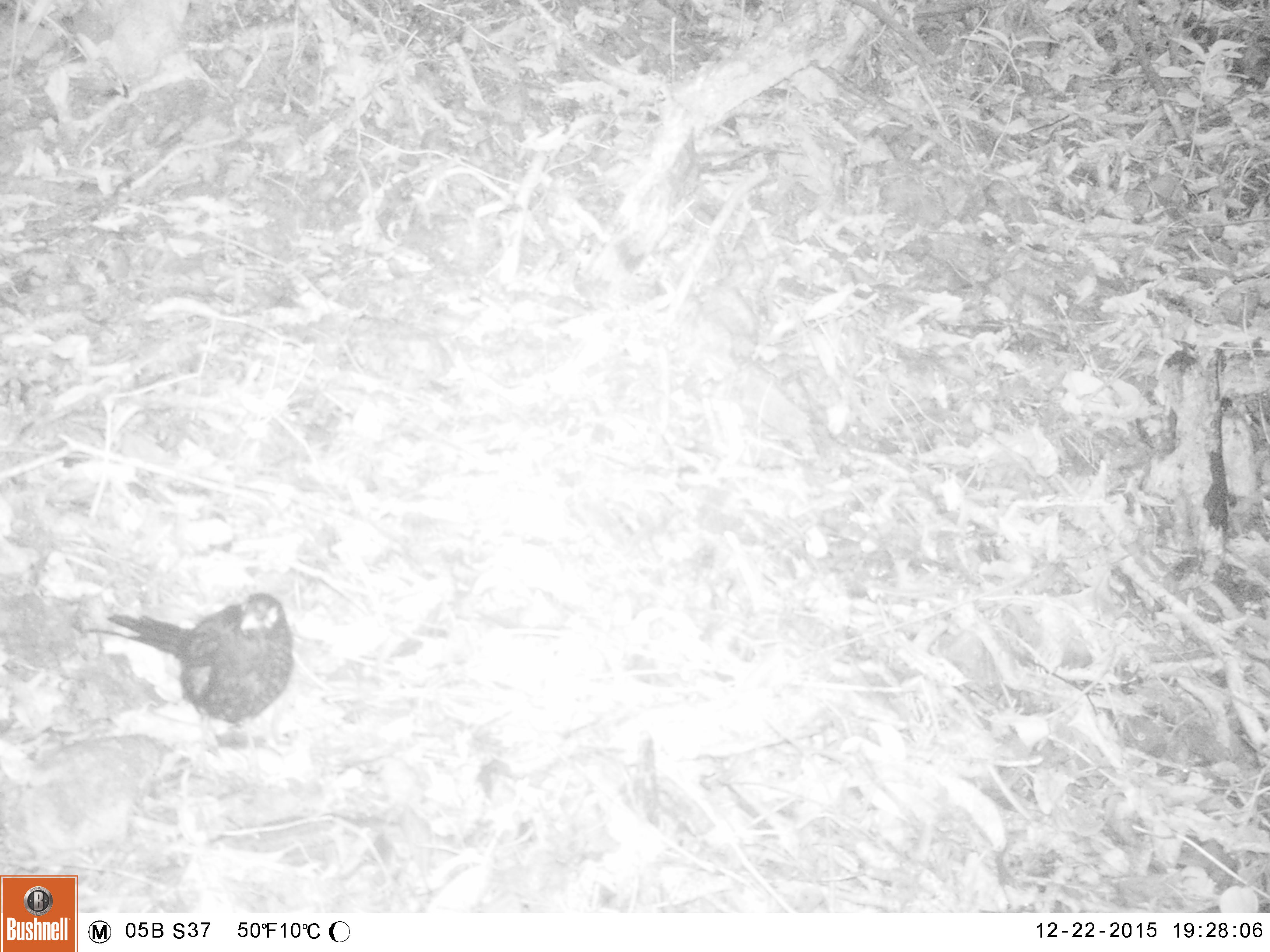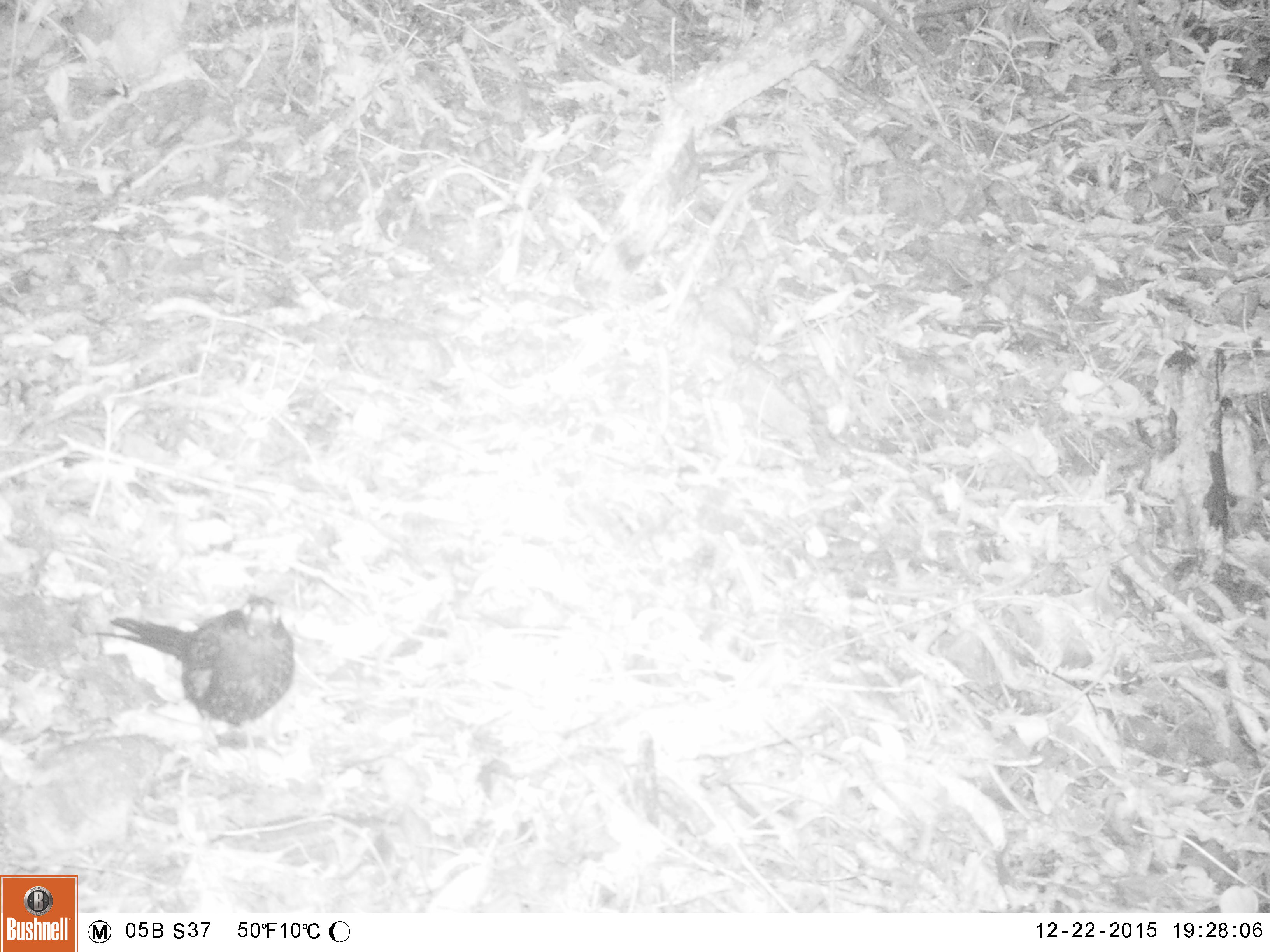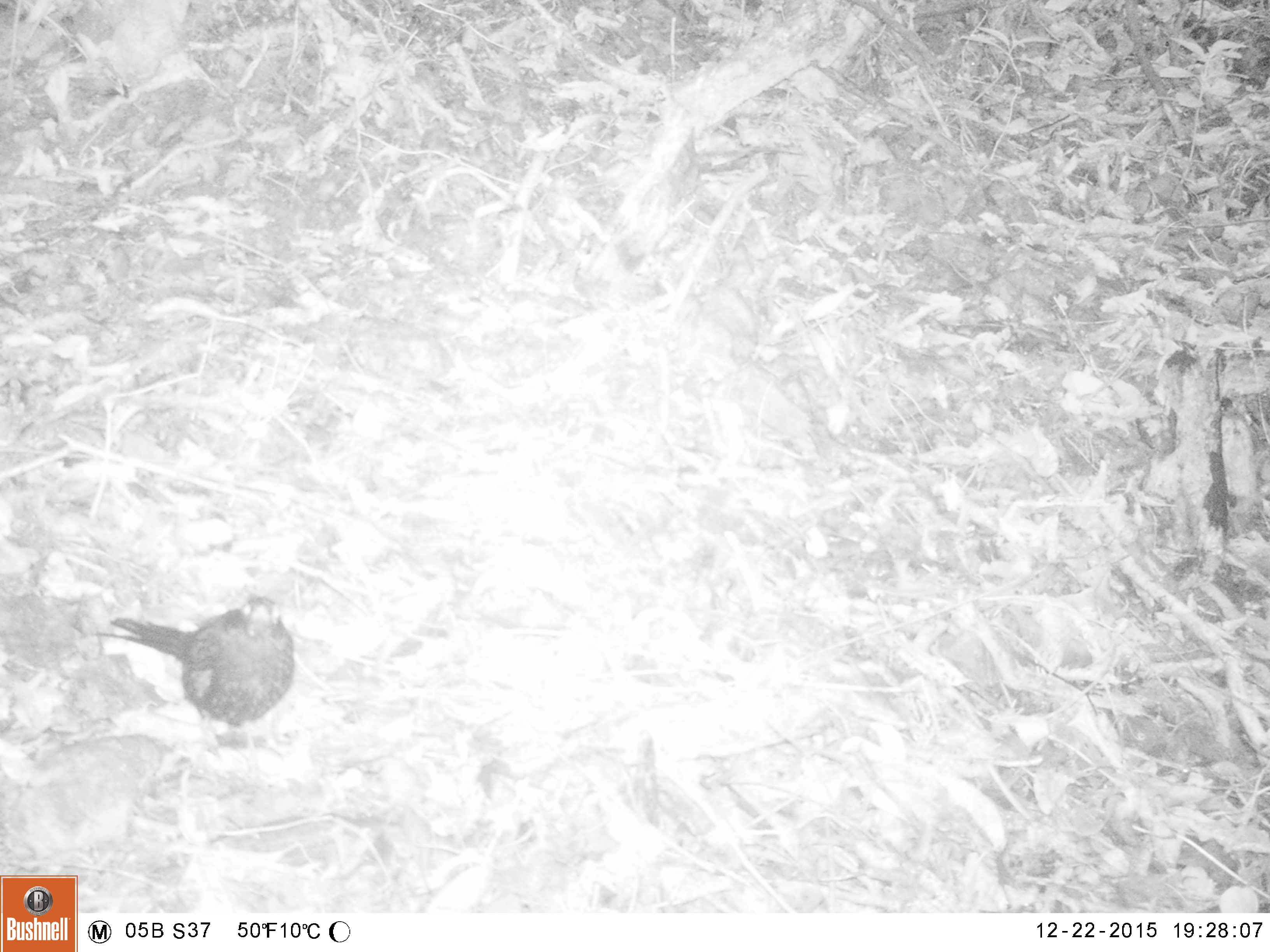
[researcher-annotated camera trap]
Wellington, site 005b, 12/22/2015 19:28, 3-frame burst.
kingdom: Animalia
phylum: Chordata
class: Aves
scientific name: Aves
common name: bird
Bird (Aves).